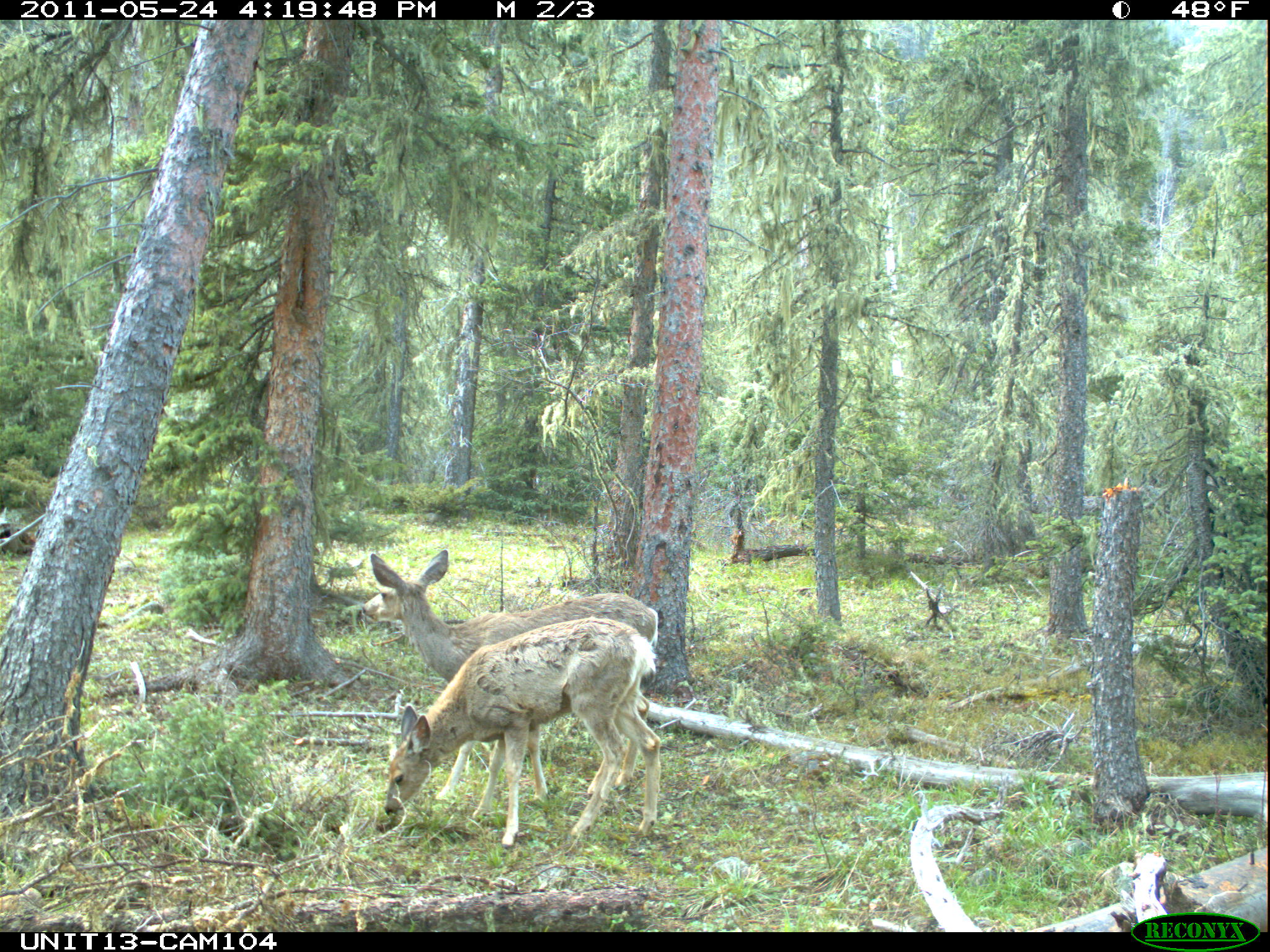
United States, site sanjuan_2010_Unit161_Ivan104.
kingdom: Animalia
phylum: Chordata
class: Mammalia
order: Artiodactyla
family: Cervidae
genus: Odocoileus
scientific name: Odocoileus hemionus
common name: mule deer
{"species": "Odocoileus hemionus (mule deer)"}